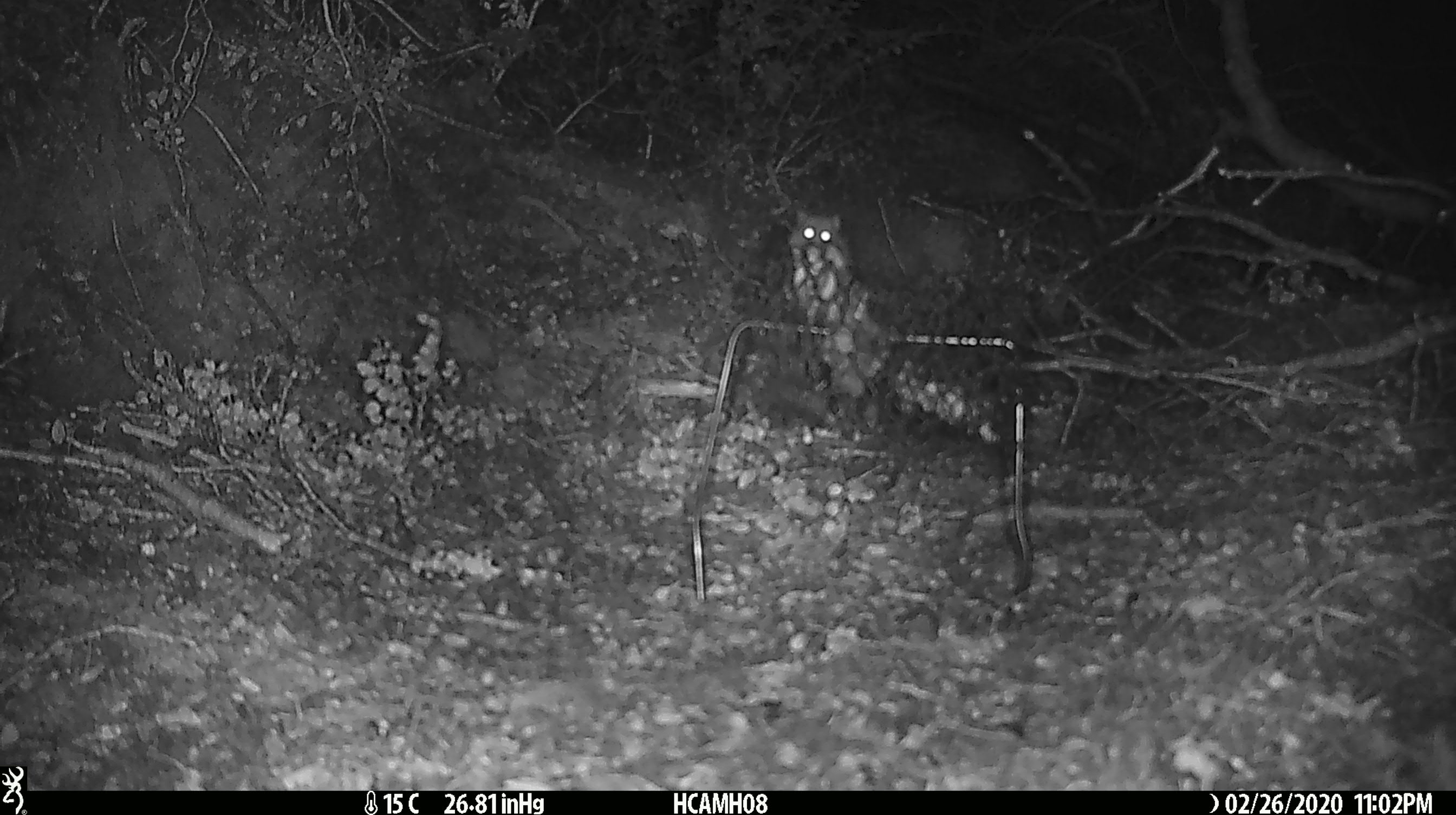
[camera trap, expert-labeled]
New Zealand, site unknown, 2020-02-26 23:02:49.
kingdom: Animalia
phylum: Chordata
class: Mammalia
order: Rodentia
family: Muridae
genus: Mus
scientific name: Mus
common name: mouse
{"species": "mouse (Mus)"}